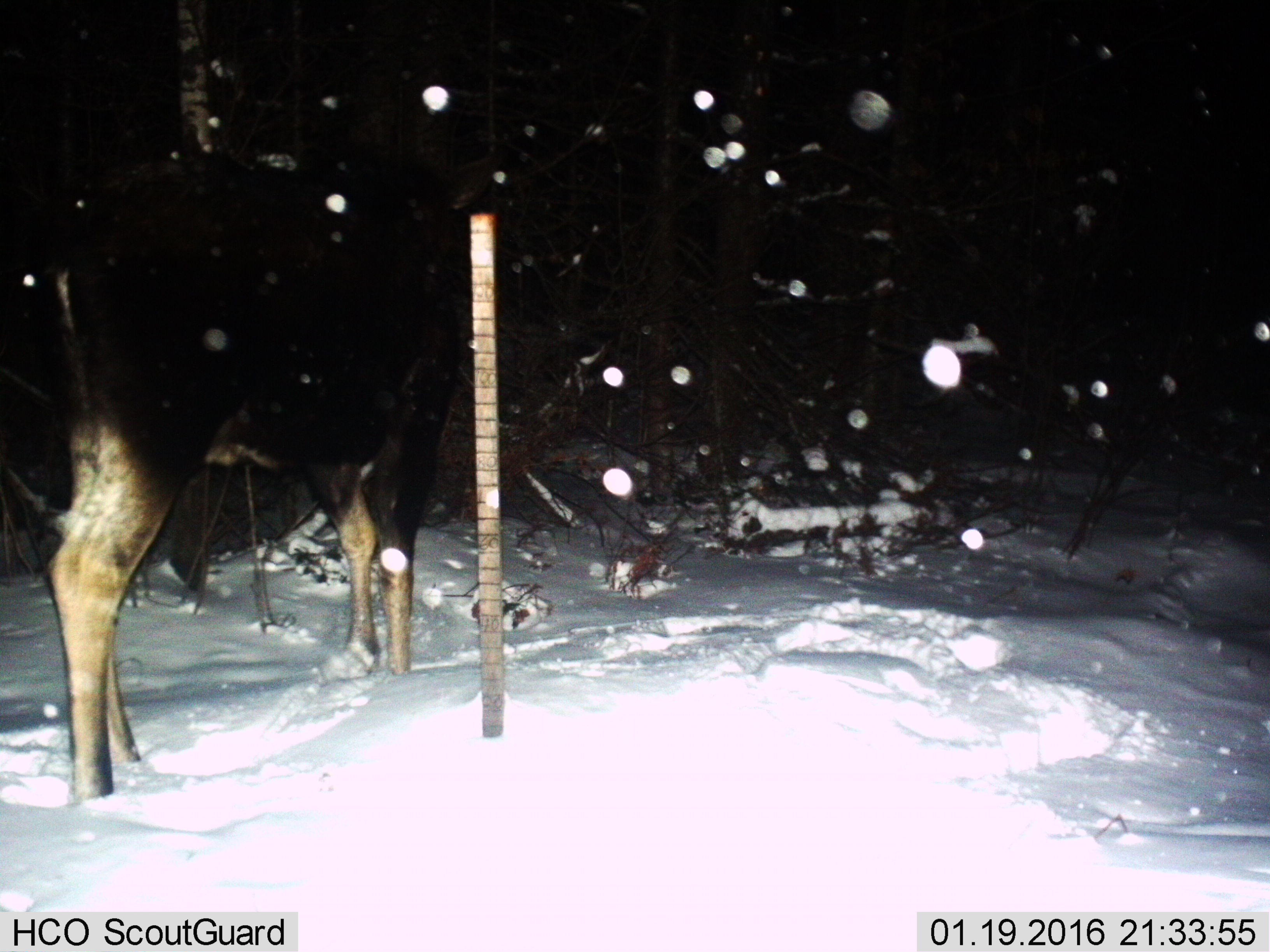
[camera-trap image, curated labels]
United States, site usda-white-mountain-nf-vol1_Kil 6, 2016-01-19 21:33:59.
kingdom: Animalia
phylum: Chordata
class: Mammalia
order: Artiodactyla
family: Cervidae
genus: Alces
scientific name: Alces alces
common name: moose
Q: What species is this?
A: Moose (Alces alces).